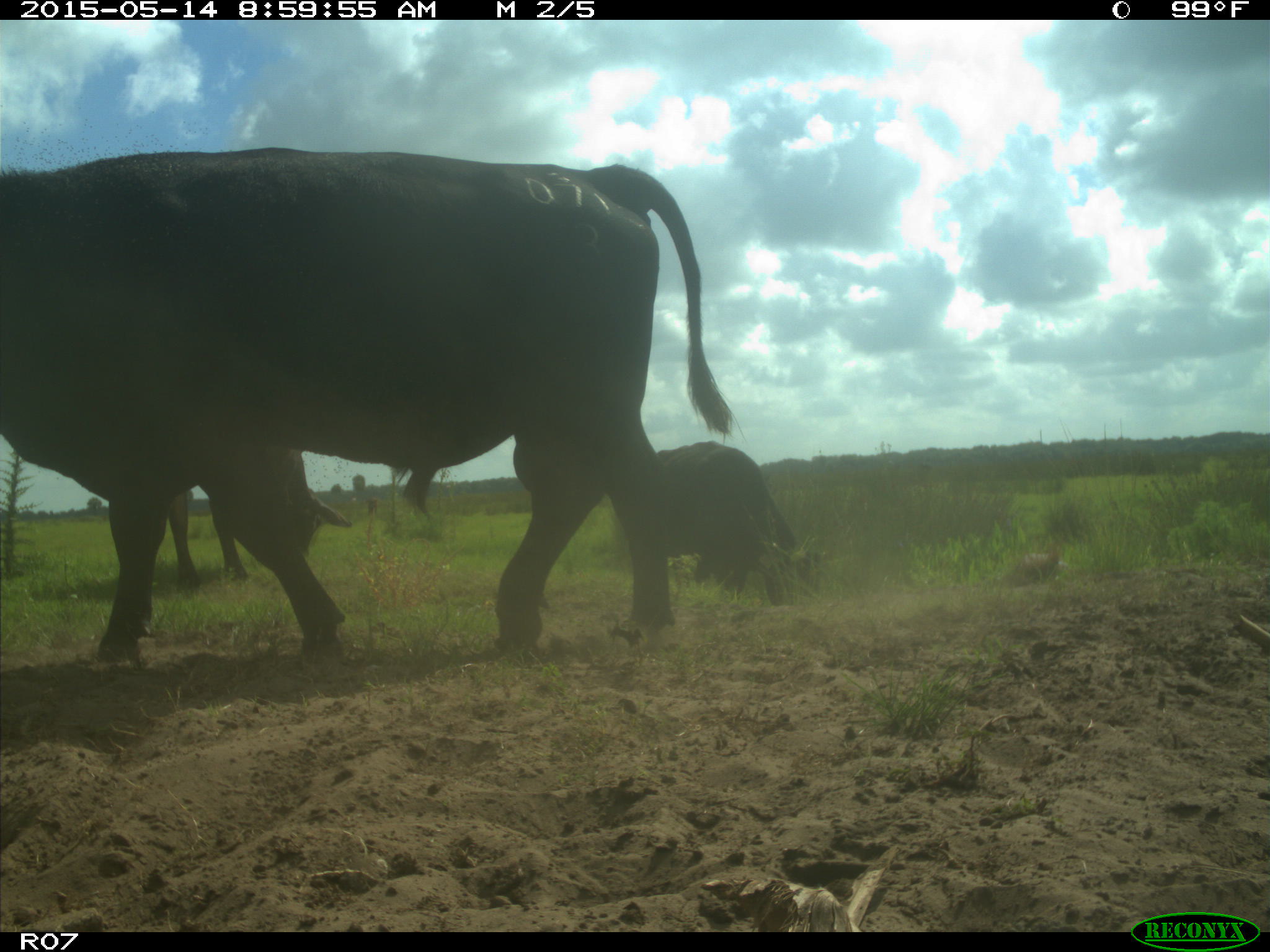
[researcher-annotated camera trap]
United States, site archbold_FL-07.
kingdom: Animalia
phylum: Chordata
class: Mammalia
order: Artiodactyla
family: Bovidae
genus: Bos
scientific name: Bos taurus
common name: domestic cow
Bos taurus (domestic cow).